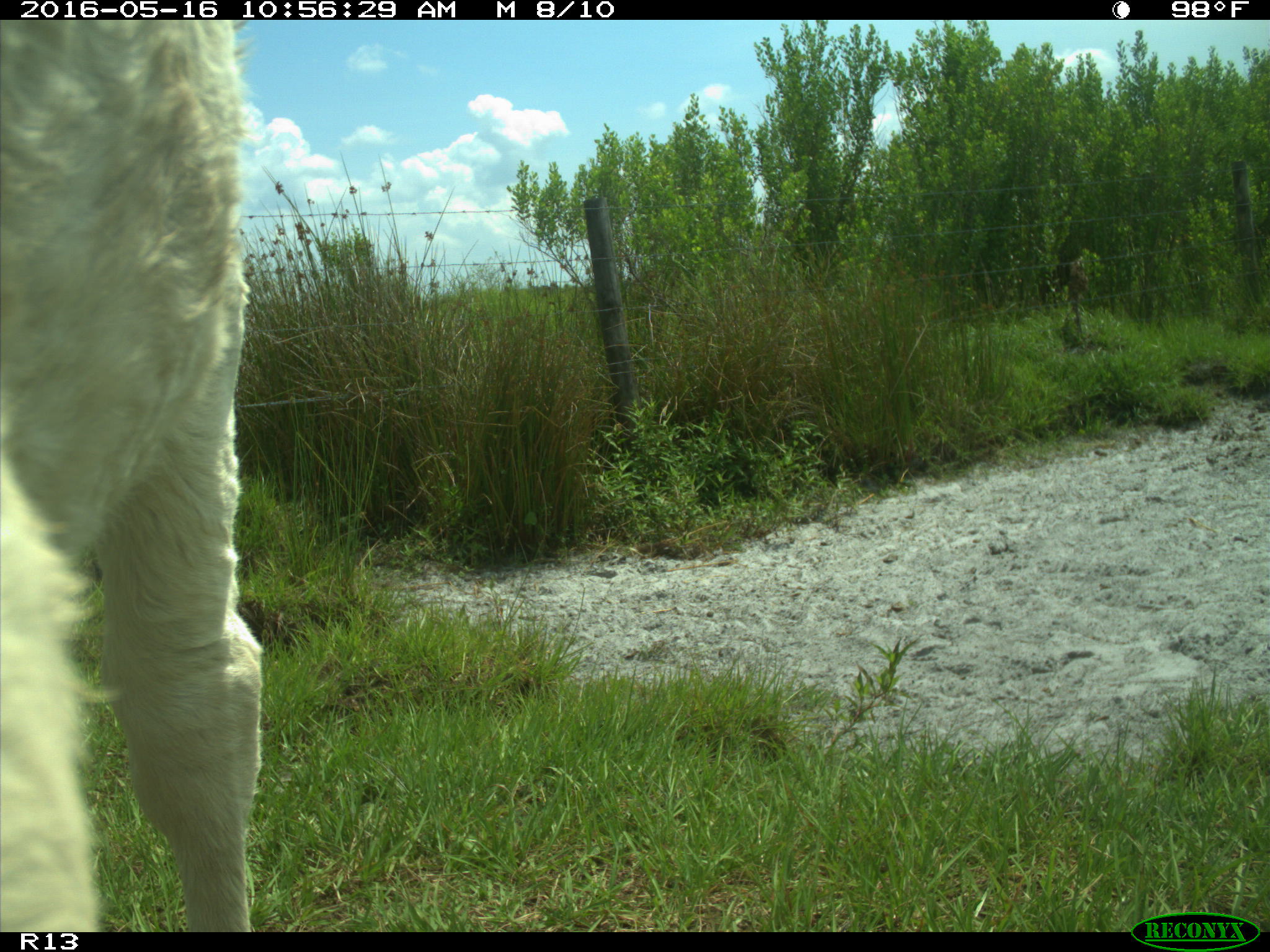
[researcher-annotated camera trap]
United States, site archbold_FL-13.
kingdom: Animalia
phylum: Chordata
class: Mammalia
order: Artiodactyla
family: Bovidae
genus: Bos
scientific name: Bos taurus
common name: domestic cow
Bos taurus (domestic cow).